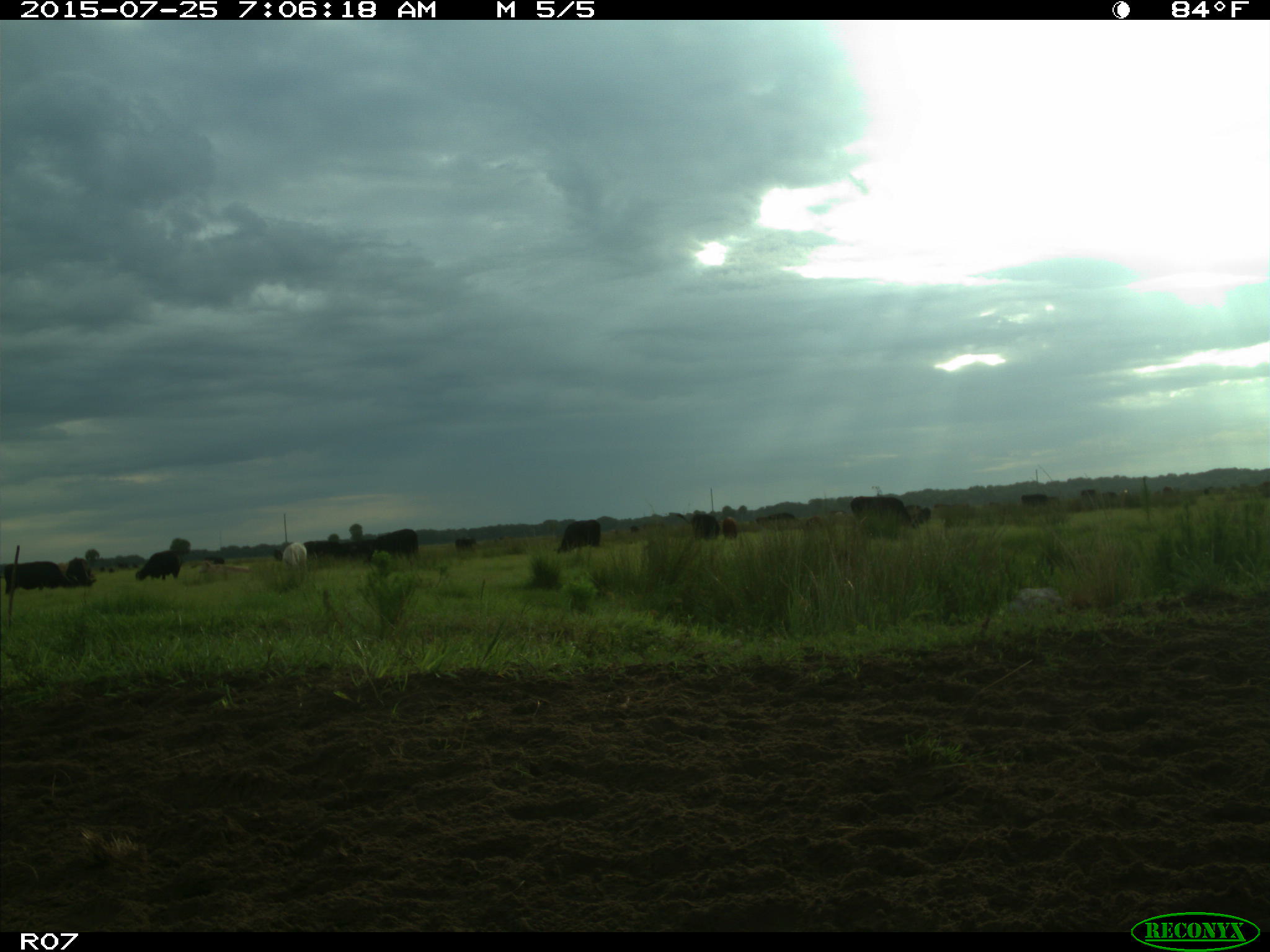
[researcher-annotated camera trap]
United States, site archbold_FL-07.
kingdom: Animalia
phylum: Chordata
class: Mammalia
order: Artiodactyla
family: Bovidae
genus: Bos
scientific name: Bos taurus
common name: domestic cow